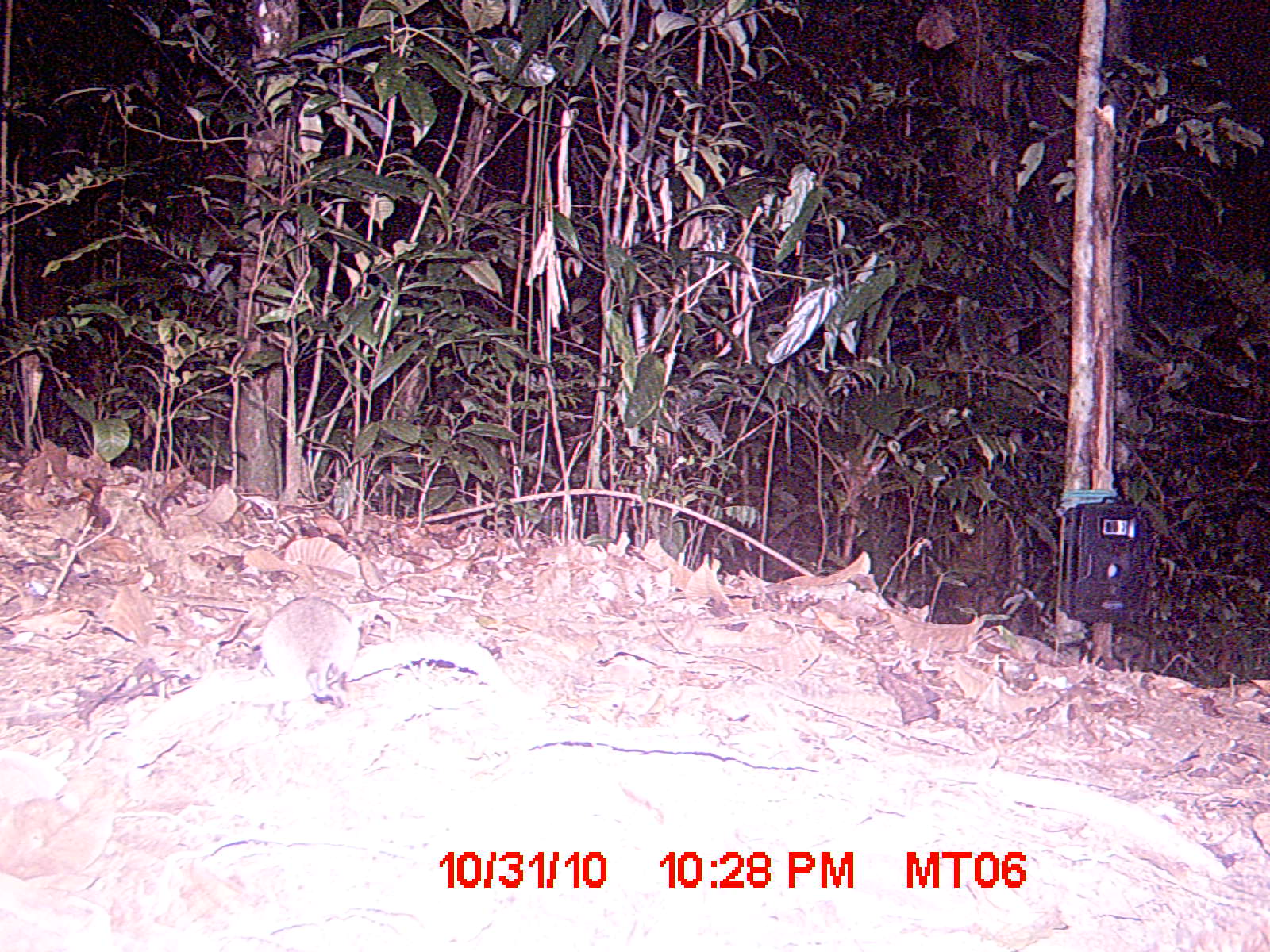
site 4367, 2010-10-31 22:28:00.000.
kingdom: Animalia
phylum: Chordata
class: Mammalia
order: Rodentia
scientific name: Rodentia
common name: rodents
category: unknown rodent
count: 1